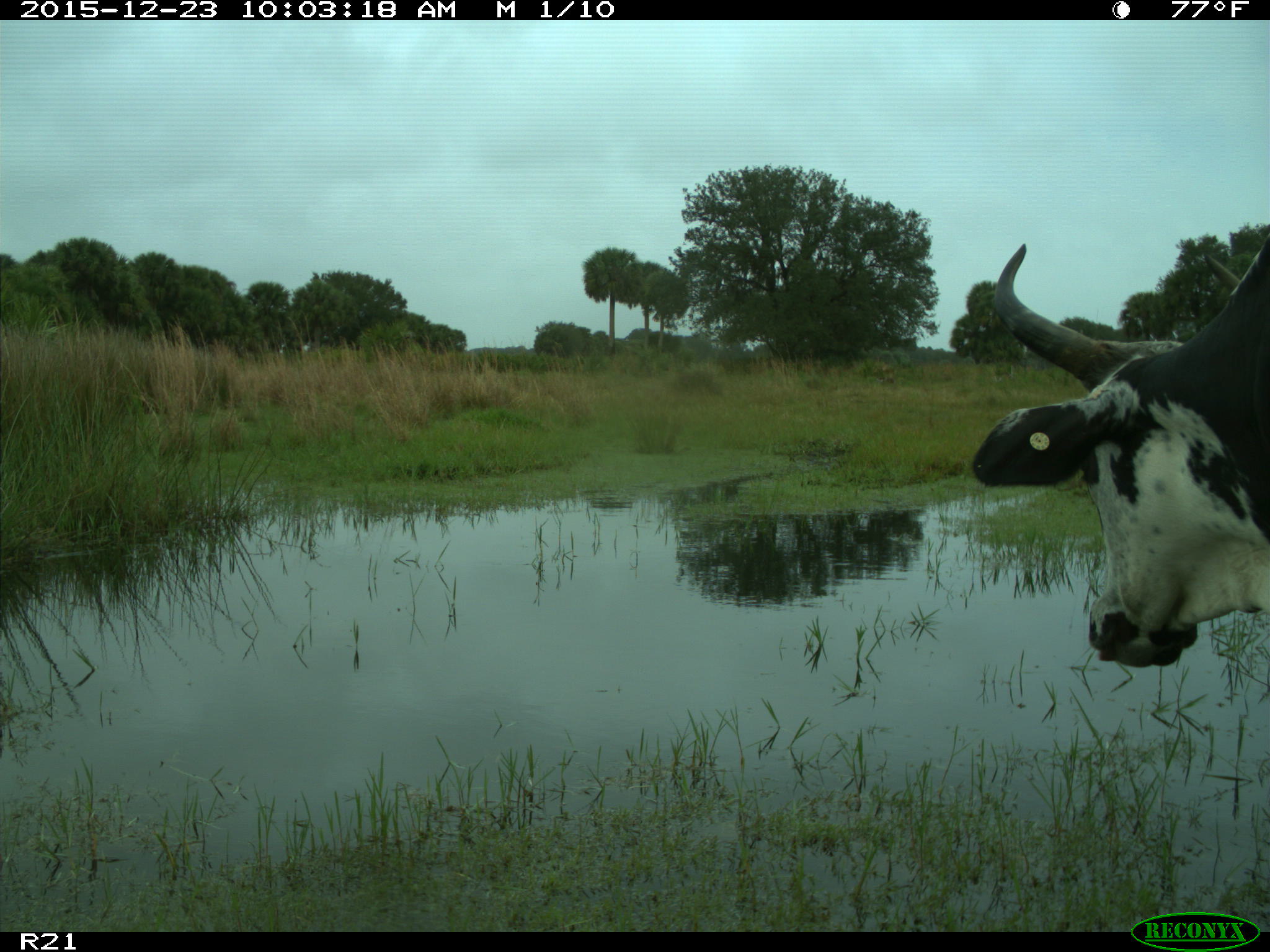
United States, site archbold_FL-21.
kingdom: Animalia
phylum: Chordata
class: Mammalia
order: Artiodactyla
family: Bovidae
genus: Bos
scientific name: Bos taurus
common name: domestic cow